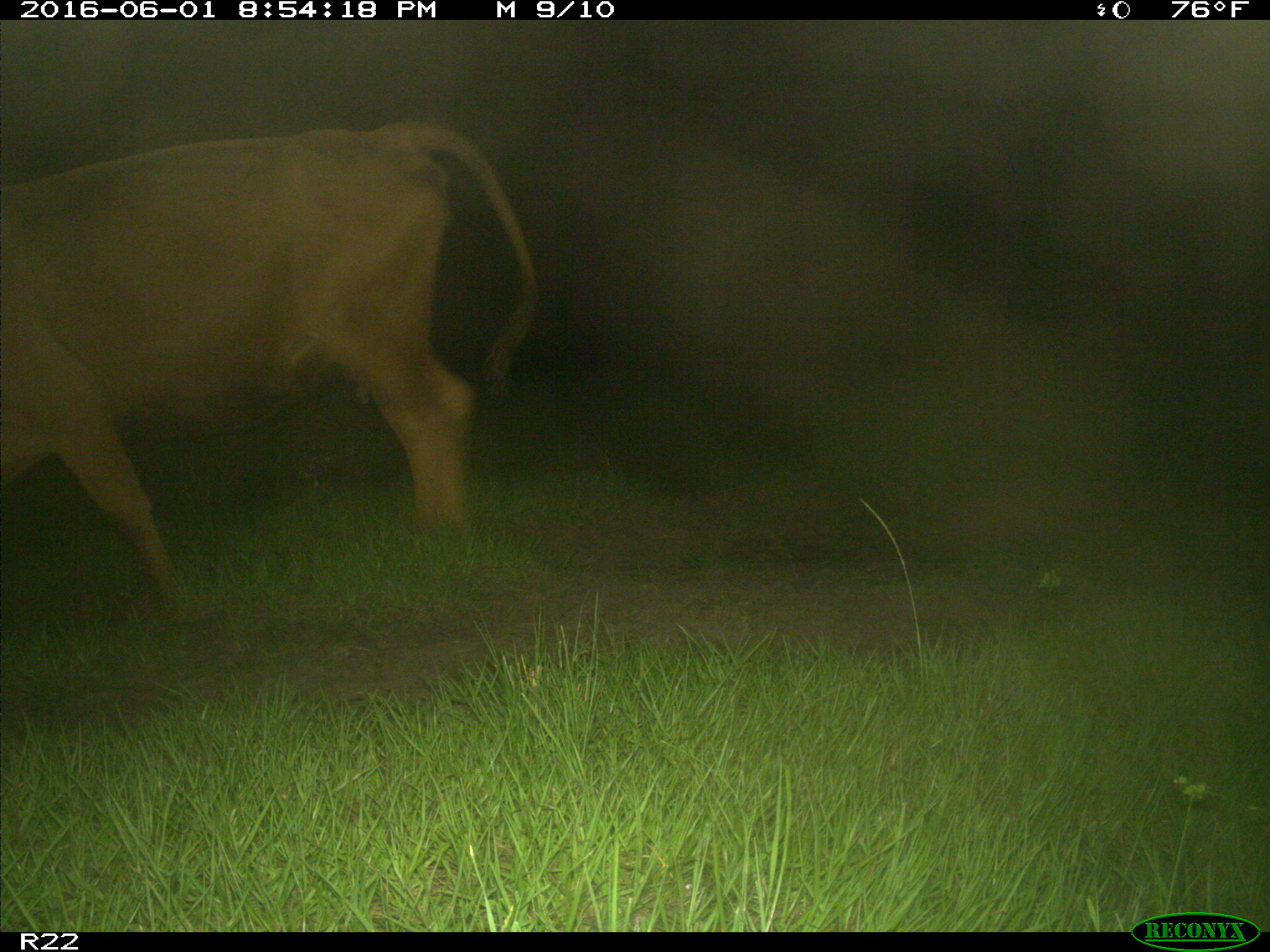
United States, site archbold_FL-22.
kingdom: Animalia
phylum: Chordata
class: Mammalia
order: Artiodactyla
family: Bovidae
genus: Bos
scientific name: Bos taurus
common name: domestic cow